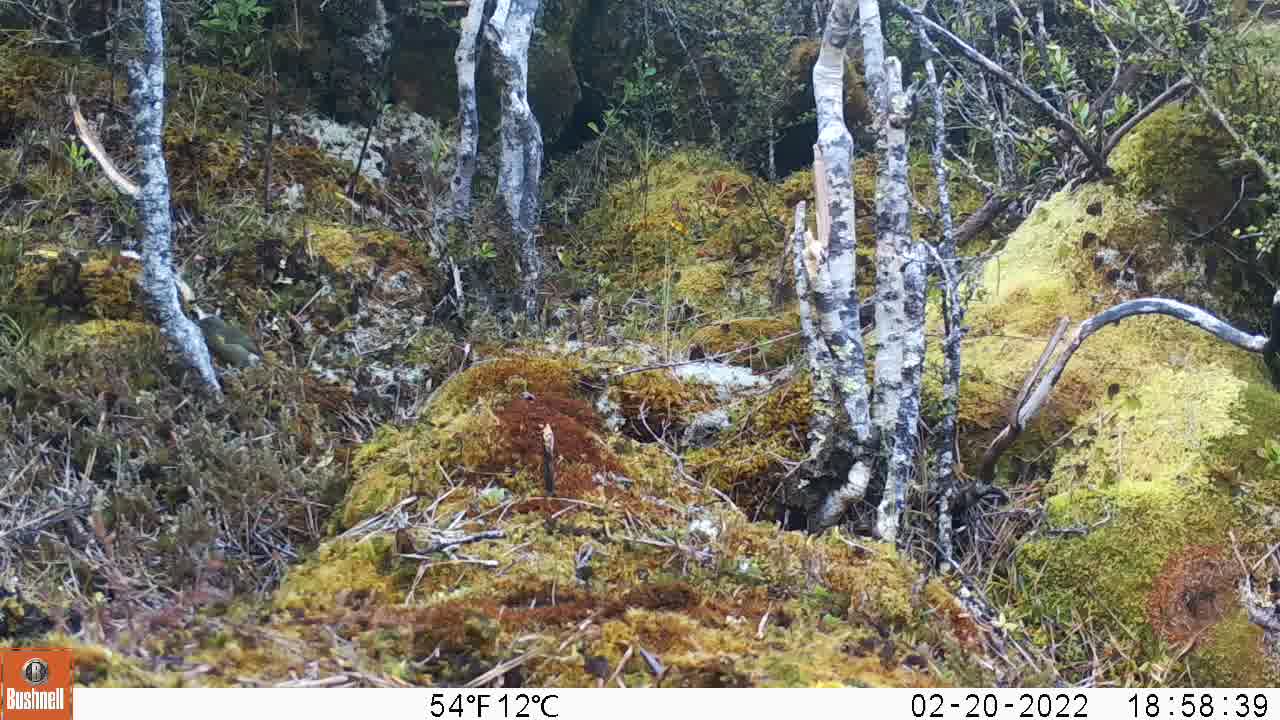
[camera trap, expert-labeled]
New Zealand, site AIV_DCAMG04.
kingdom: Animalia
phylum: Chordata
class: Aves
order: Passeriformes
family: Meliphagidae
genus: Anthornis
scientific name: Anthornis melanura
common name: new zealand bellbird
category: bellbird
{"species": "bellbird (new zealand bellbird) (Anthornis melanura)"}